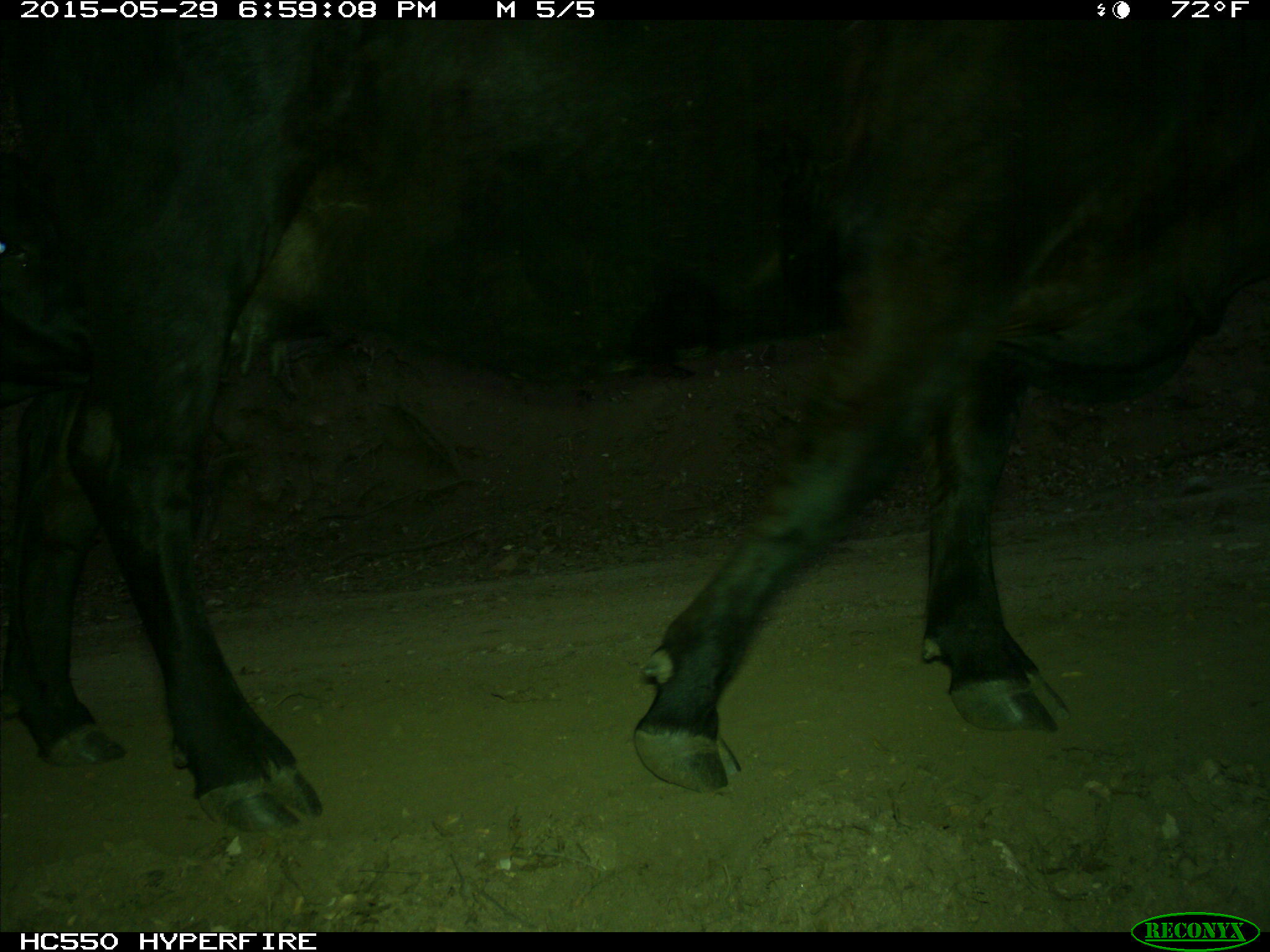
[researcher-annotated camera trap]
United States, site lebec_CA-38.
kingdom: Animalia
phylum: Chordata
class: Mammalia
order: Artiodactyla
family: Bovidae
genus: Bos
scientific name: Bos taurus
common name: domestic cow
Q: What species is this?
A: Bos taurus (domestic cow).